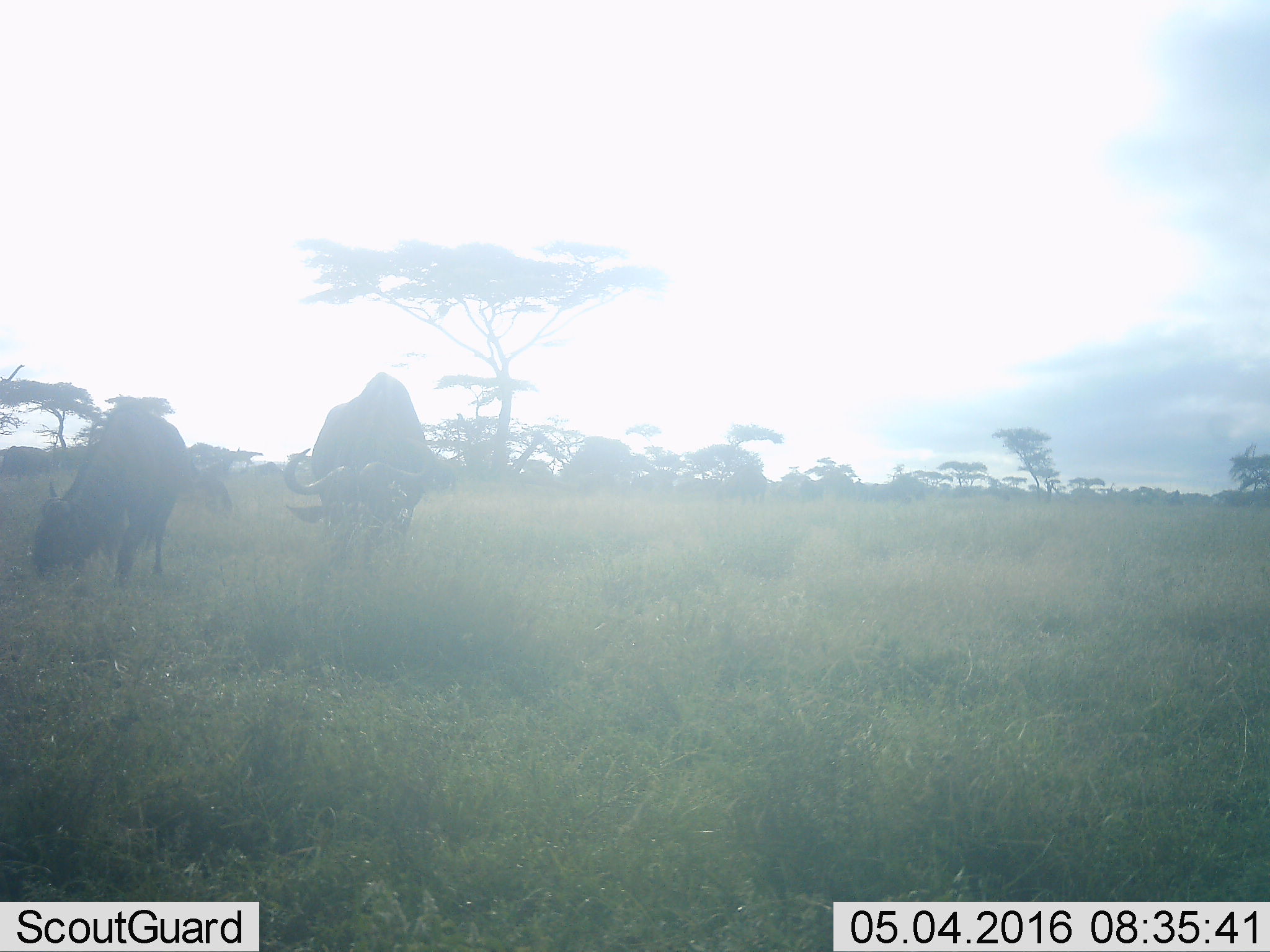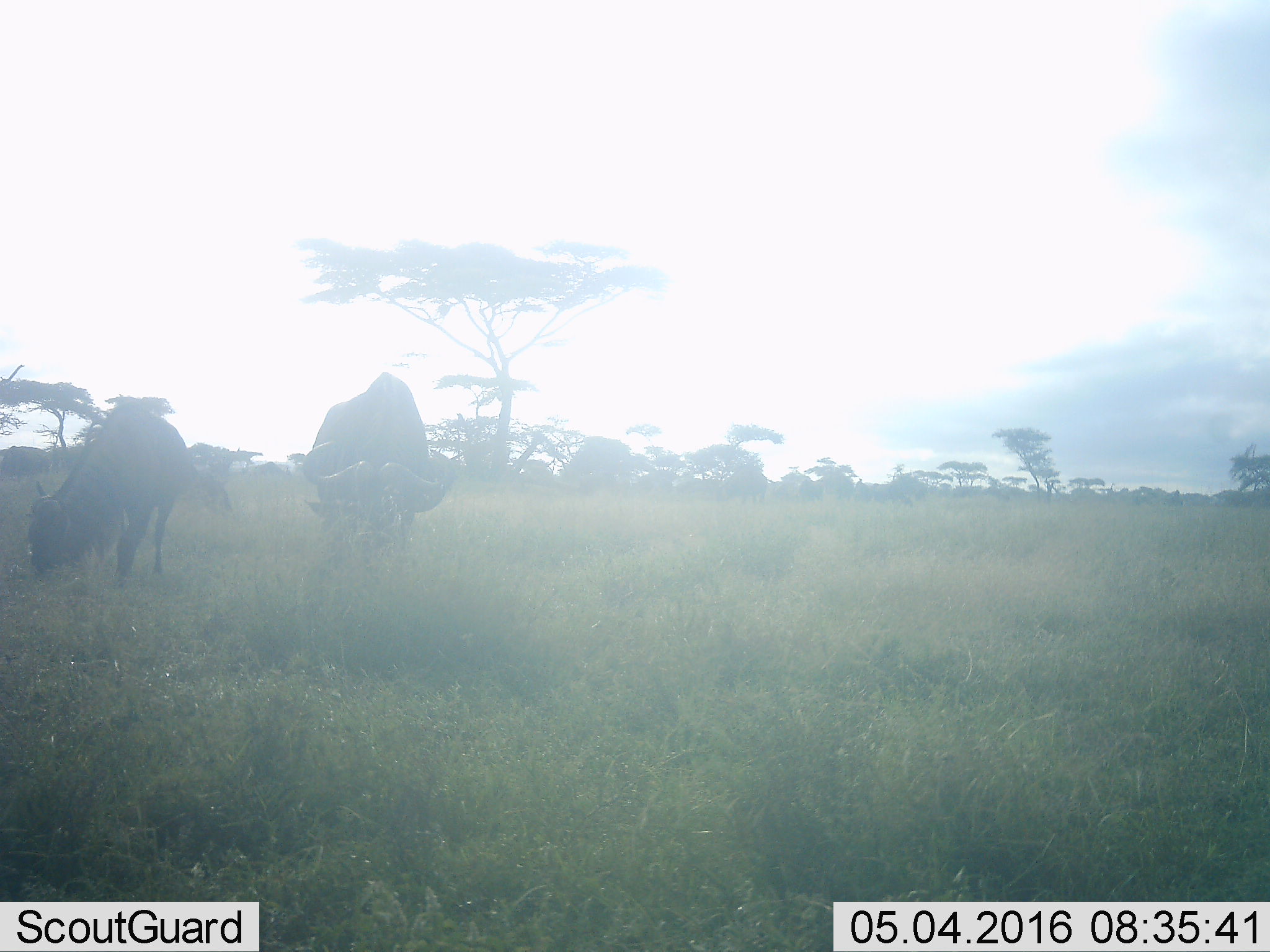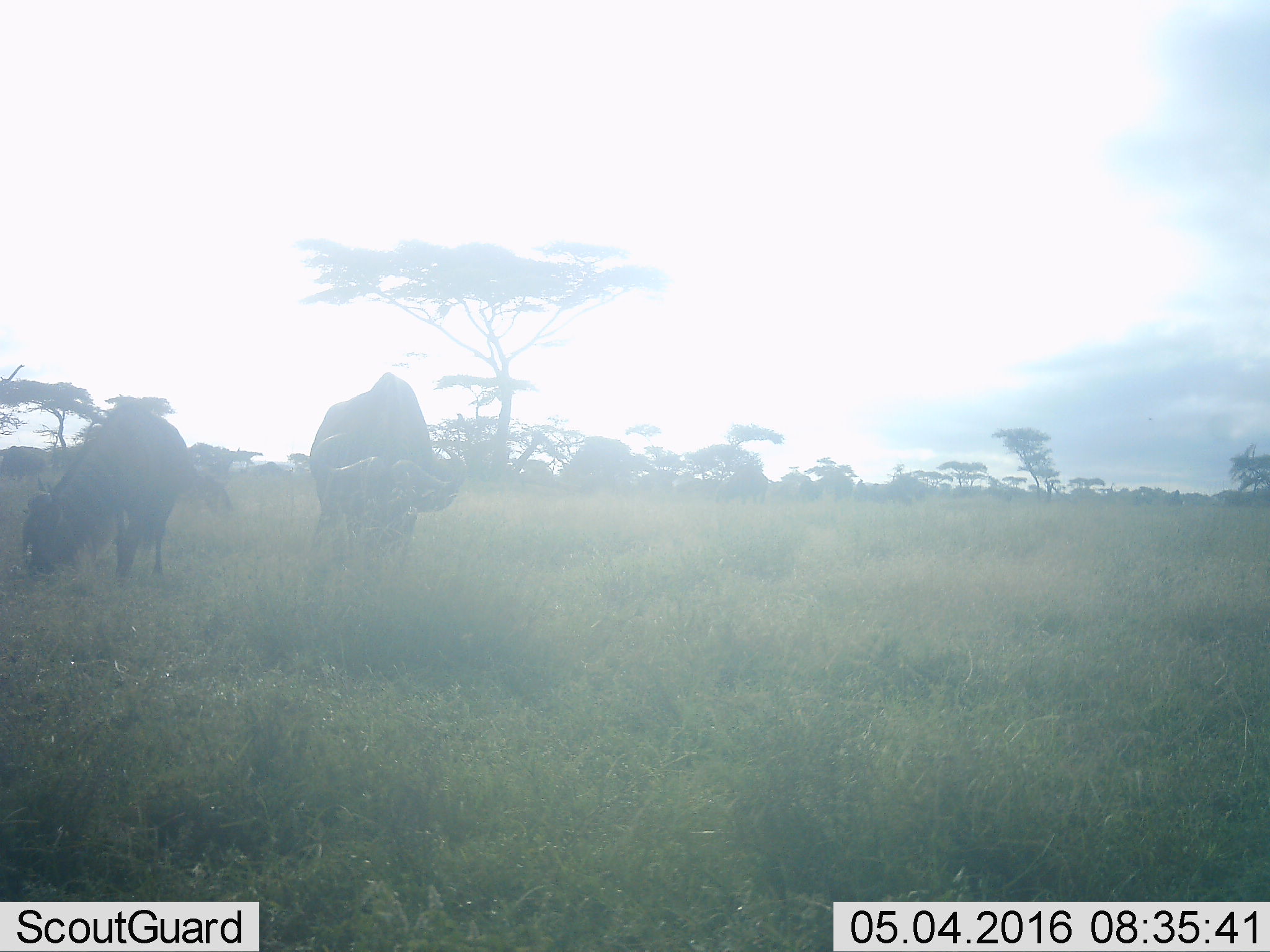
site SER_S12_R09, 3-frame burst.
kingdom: Animalia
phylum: Chordata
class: Mammalia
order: Artiodactyla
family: Bovidae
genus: Connochaetes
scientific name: Connochaetes taurinus taurinus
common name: blue wildebeest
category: wildebeestblue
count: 2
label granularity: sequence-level